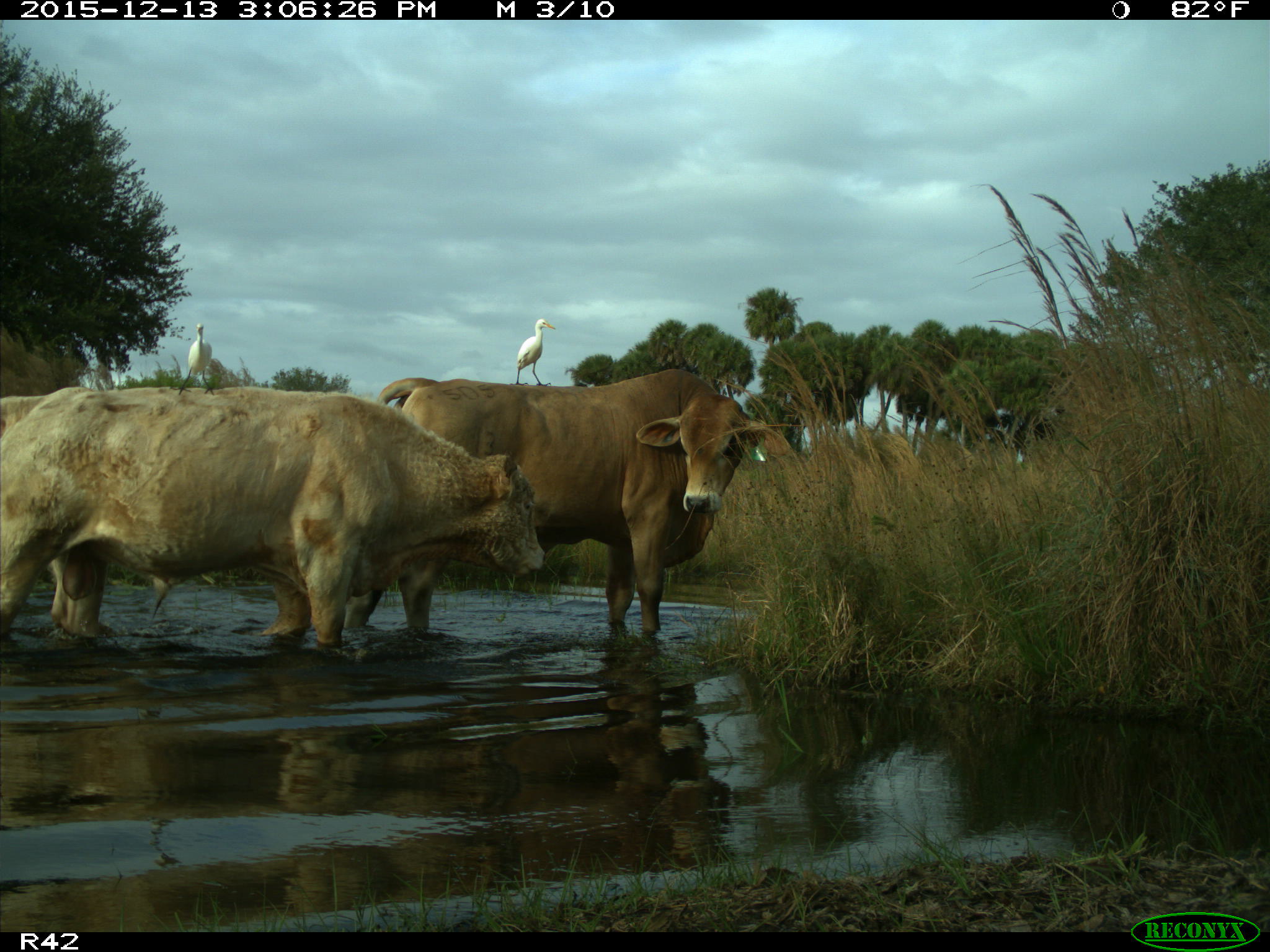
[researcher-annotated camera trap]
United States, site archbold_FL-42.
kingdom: Animalia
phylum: Chordata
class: Mammalia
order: Artiodactyla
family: Bovidae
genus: Bos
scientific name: Bos taurus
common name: domestic cow